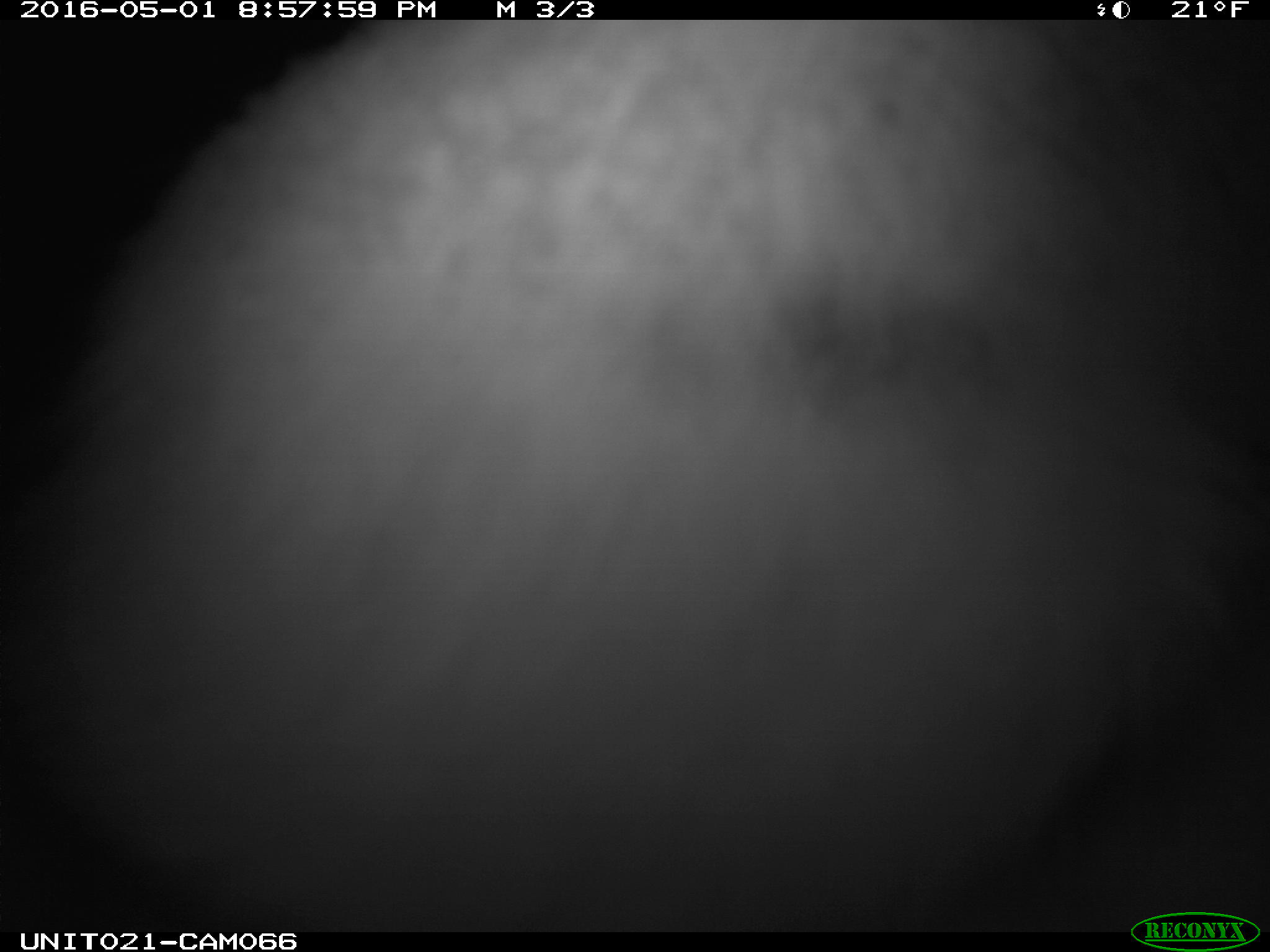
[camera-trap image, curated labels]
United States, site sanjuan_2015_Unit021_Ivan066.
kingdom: Animalia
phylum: Chordata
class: Mammalia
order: Lagomorpha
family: Leporidae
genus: Lepus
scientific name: Lepus americanus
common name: snowshoe hare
Lepus americanus (snowshoe hare).